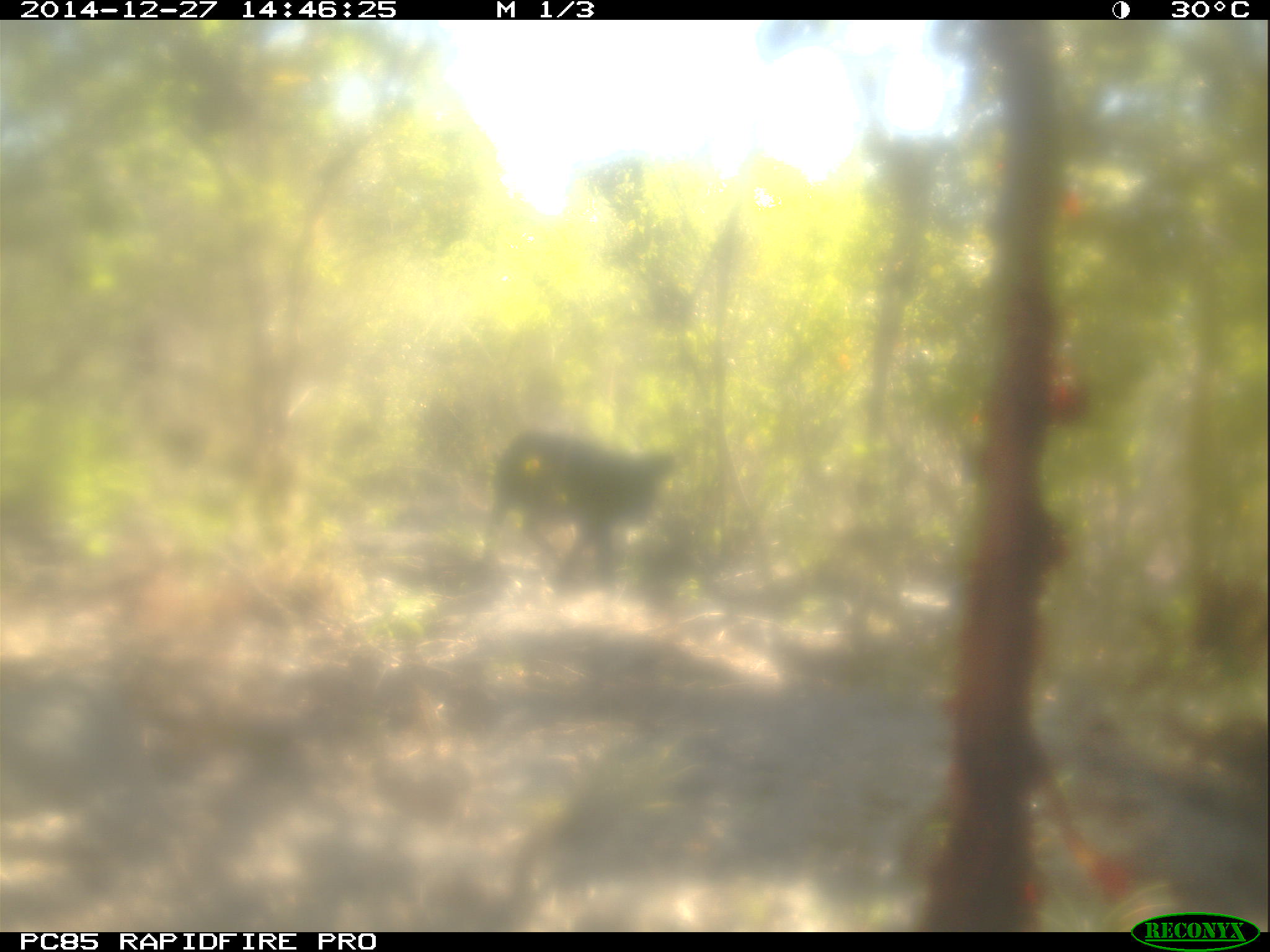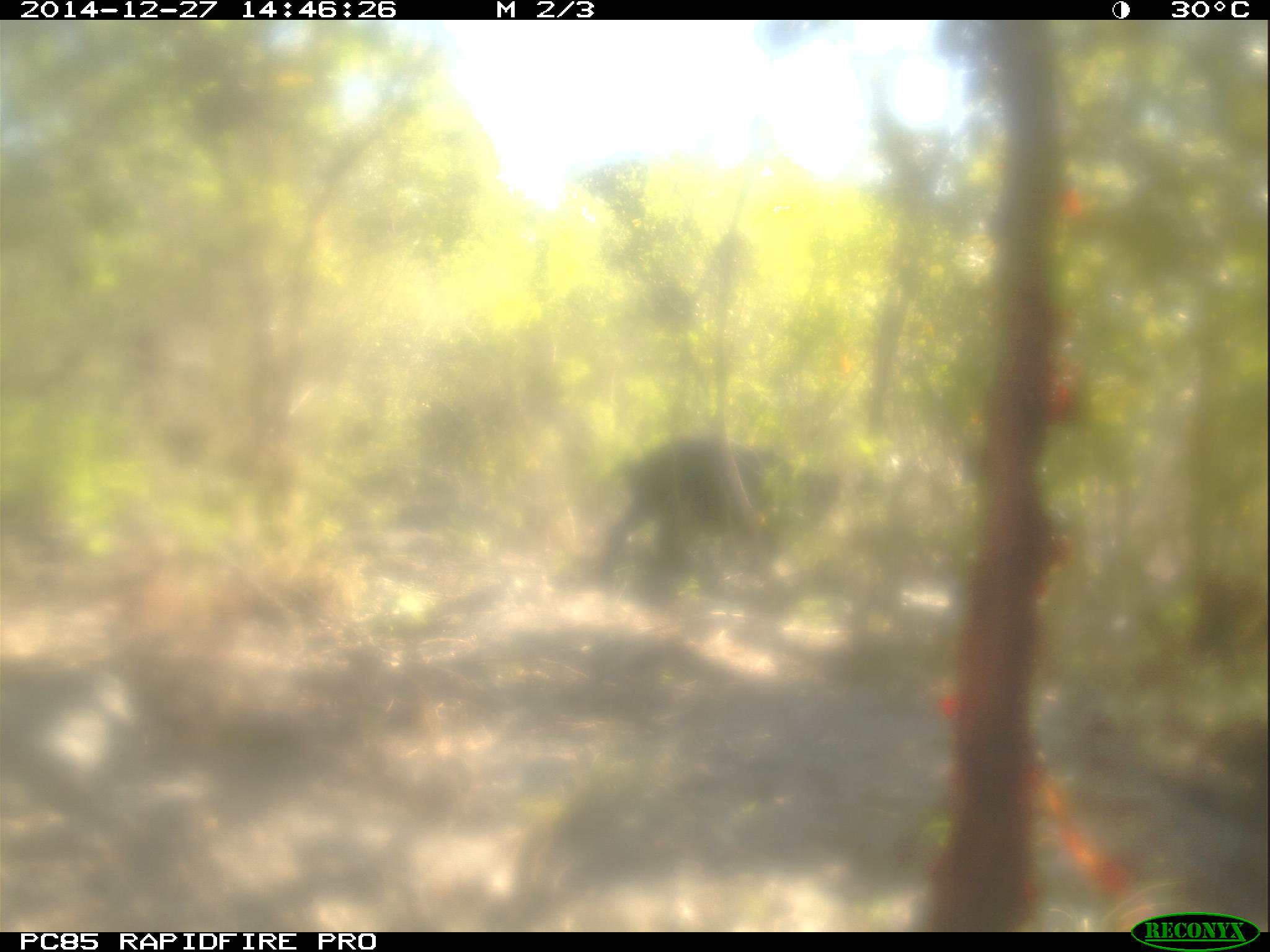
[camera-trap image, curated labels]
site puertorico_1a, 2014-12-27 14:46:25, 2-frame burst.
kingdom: Animalia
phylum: Chordata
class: Mammalia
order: Artiodactyla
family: Suidae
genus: Sus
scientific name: Sus scrofa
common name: pig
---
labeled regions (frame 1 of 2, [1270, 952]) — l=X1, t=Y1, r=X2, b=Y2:
pig: l=485, t=428, r=682, b=581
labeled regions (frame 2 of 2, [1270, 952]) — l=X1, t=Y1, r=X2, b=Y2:
pig: l=597, t=431, r=772, b=575